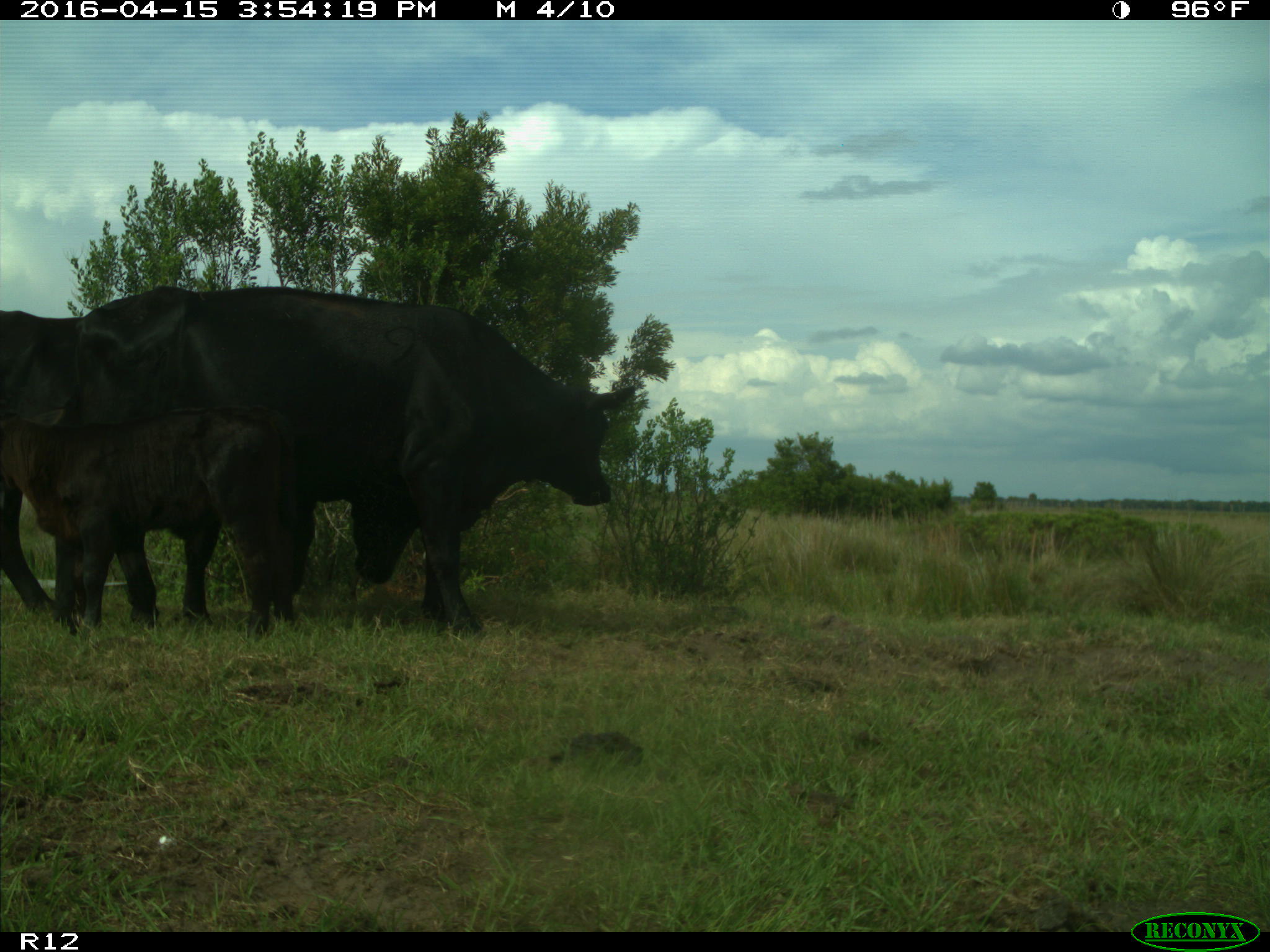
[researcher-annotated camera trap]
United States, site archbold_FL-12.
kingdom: Animalia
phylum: Chordata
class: Mammalia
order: Artiodactyla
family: Bovidae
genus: Bos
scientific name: Bos taurus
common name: domestic cow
Bos taurus (domestic cow).